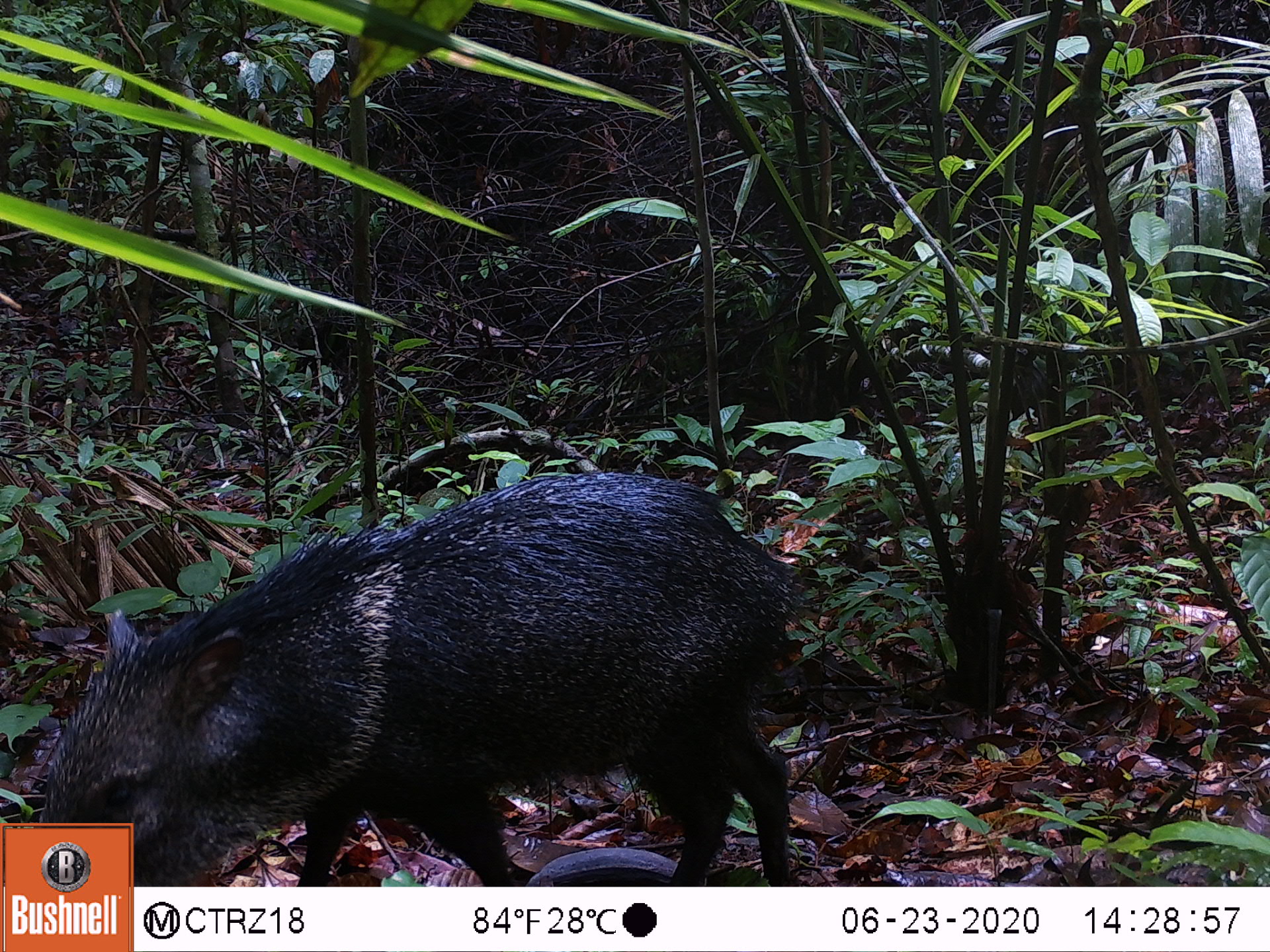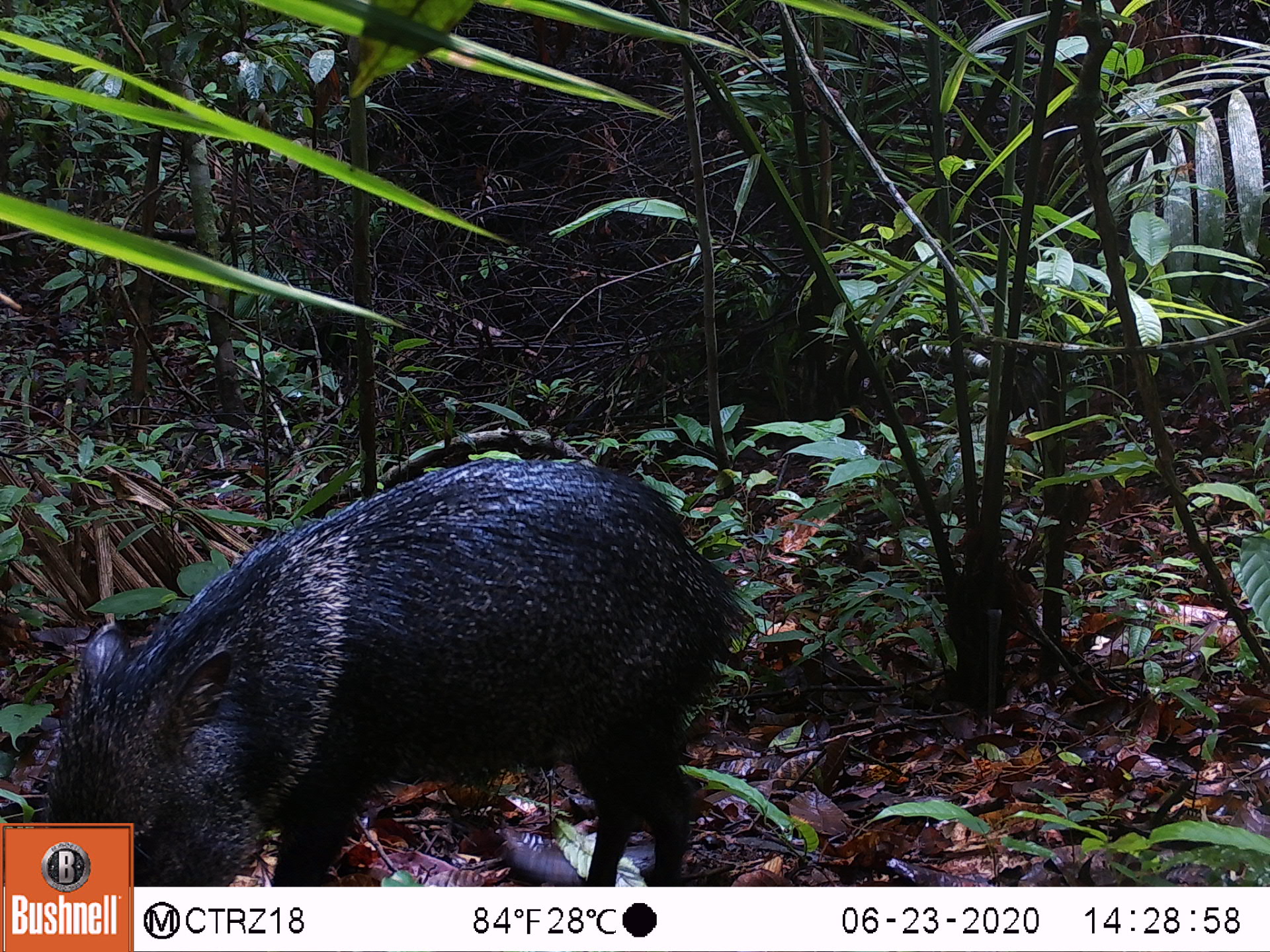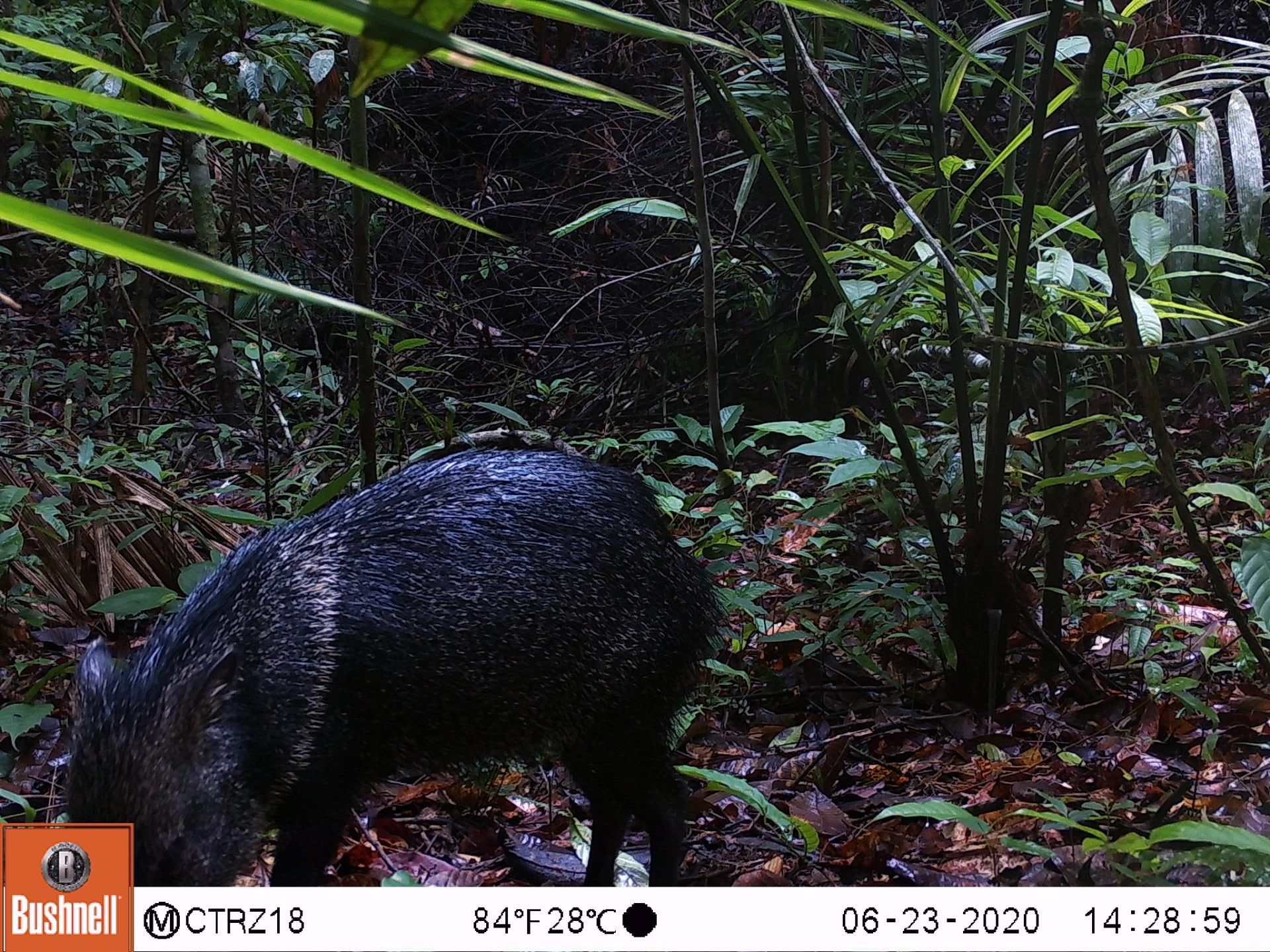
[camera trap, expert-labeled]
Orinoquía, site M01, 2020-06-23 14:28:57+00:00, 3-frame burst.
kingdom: Animalia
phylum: Chordata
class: Mammalia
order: Artiodactyla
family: Tayassuidae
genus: Pecari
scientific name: Pecari tajacu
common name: collared peccary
Collared peccary (Pecari tajacu).